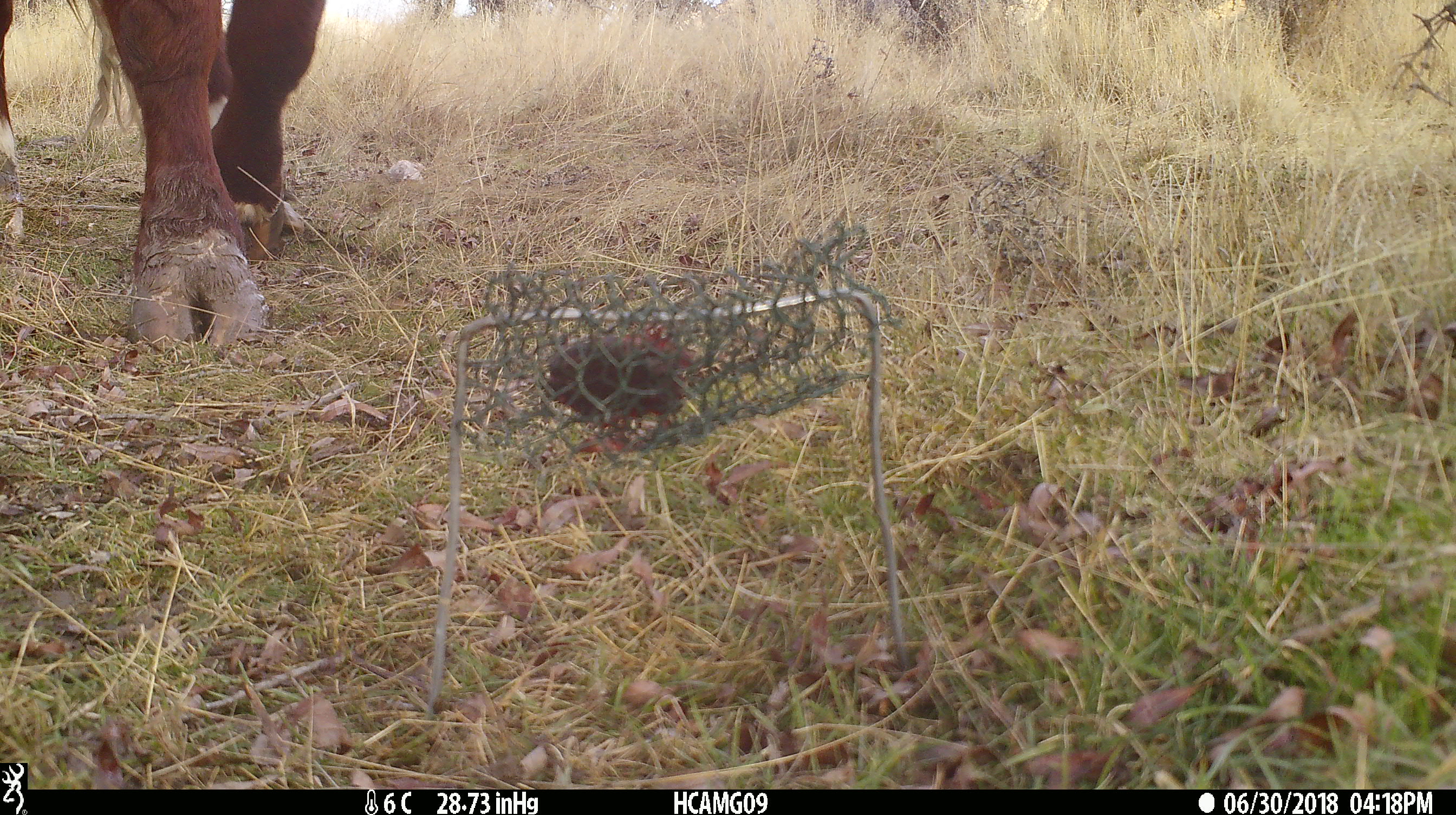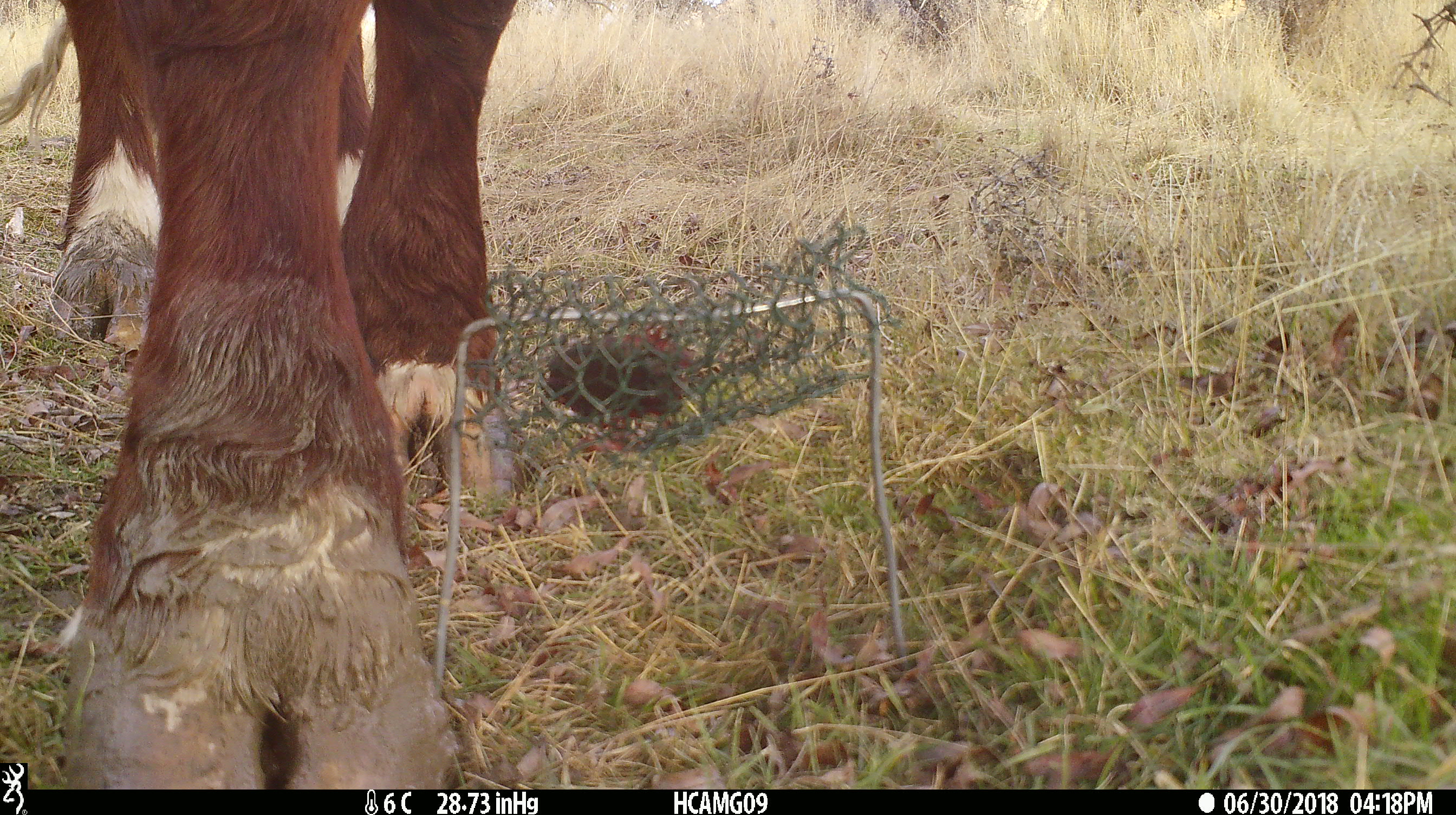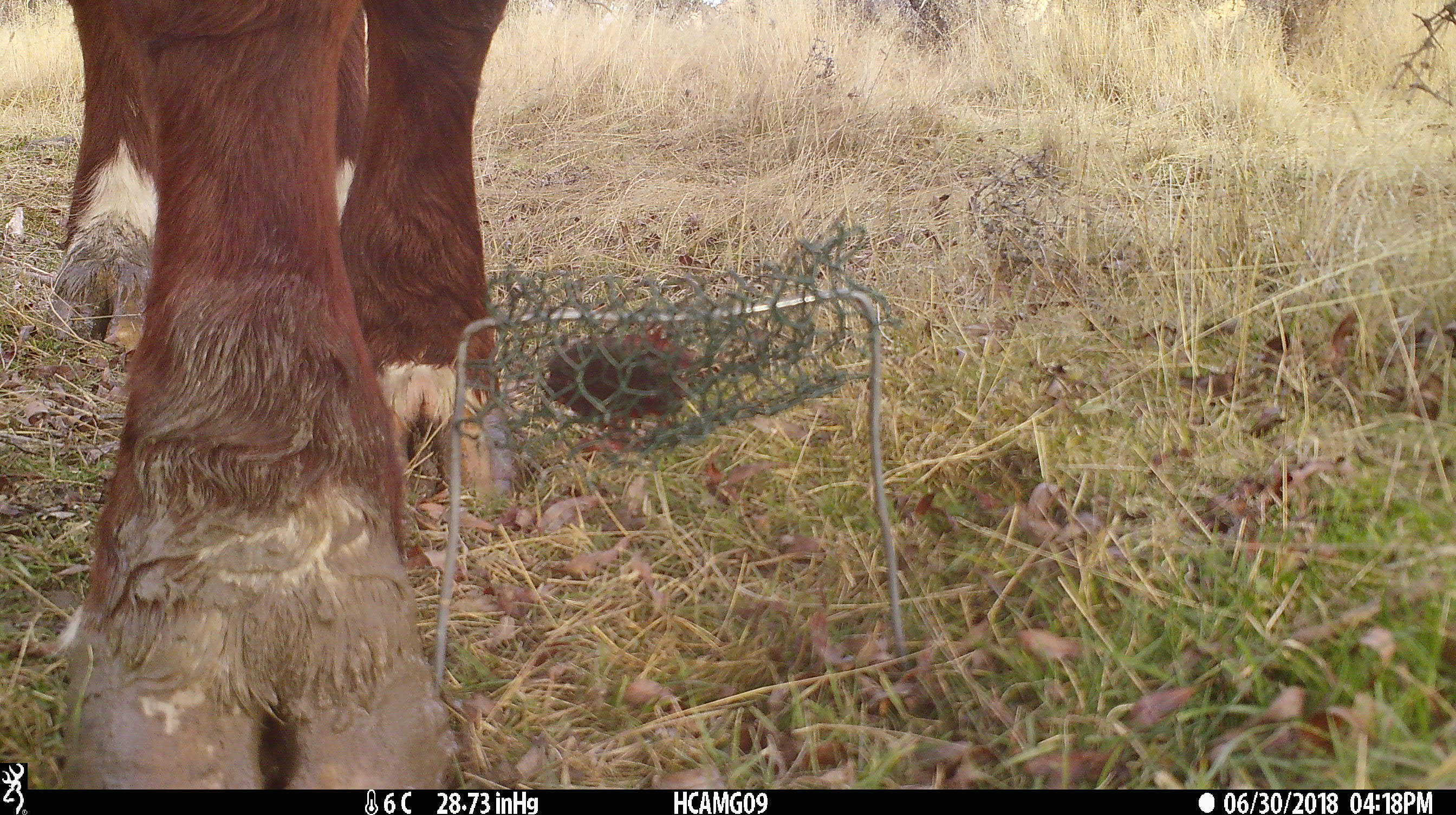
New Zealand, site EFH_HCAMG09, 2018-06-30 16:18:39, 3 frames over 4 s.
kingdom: Animalia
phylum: Chordata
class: Mammalia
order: Artiodactyla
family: Bovidae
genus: Bos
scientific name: Bos taurus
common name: domestic cow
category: cow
Cow (domestic cow) (Bos taurus).